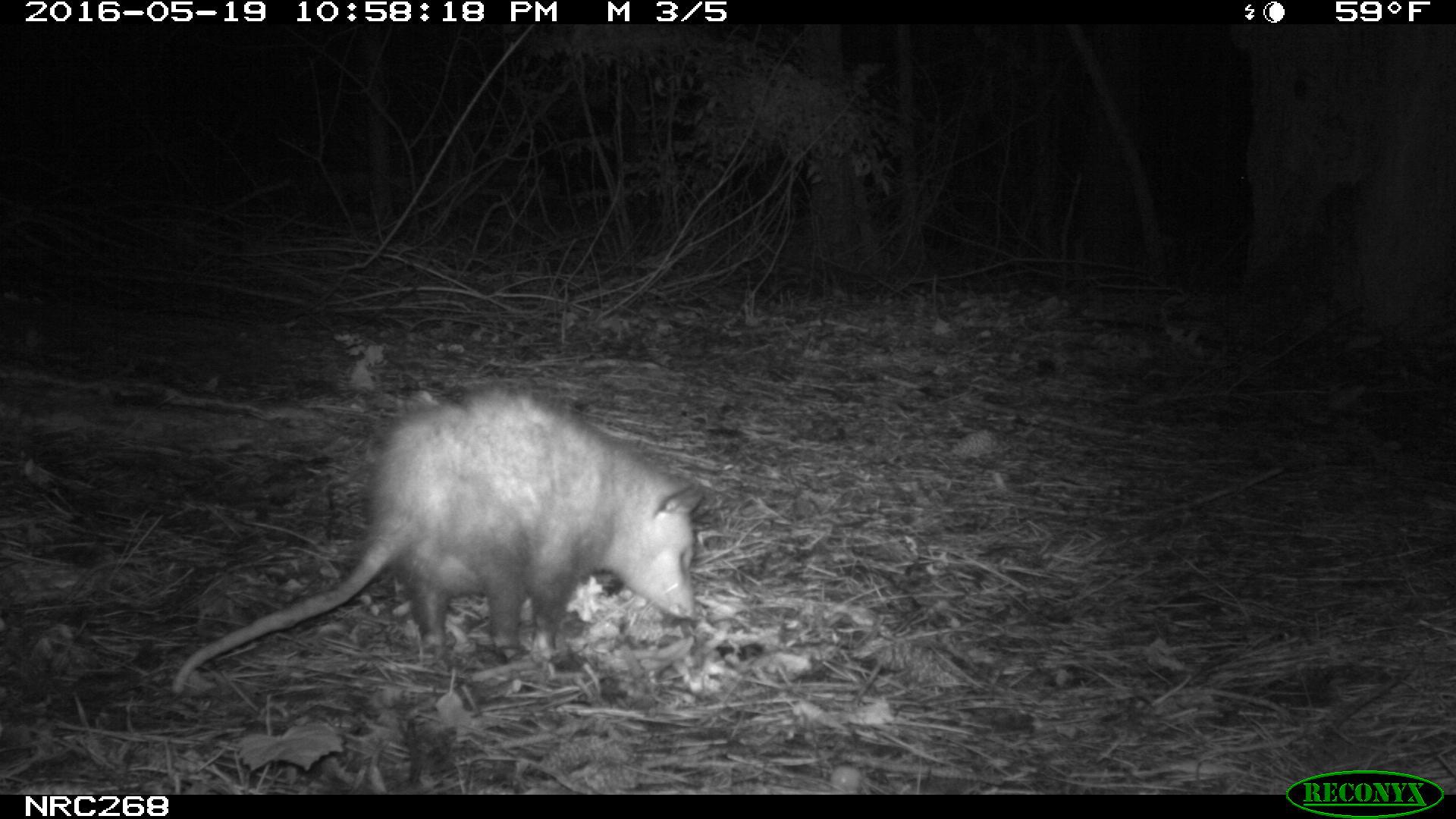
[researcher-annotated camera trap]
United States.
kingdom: Animalia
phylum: Chordata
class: Mammalia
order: Didelphimorphia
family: Didelphidae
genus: Didelphis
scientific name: Didelphis virginiana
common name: virginia opossum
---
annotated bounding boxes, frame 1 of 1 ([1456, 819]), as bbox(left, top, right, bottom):
Virginia Opossum: bbox(165, 385, 715, 709)